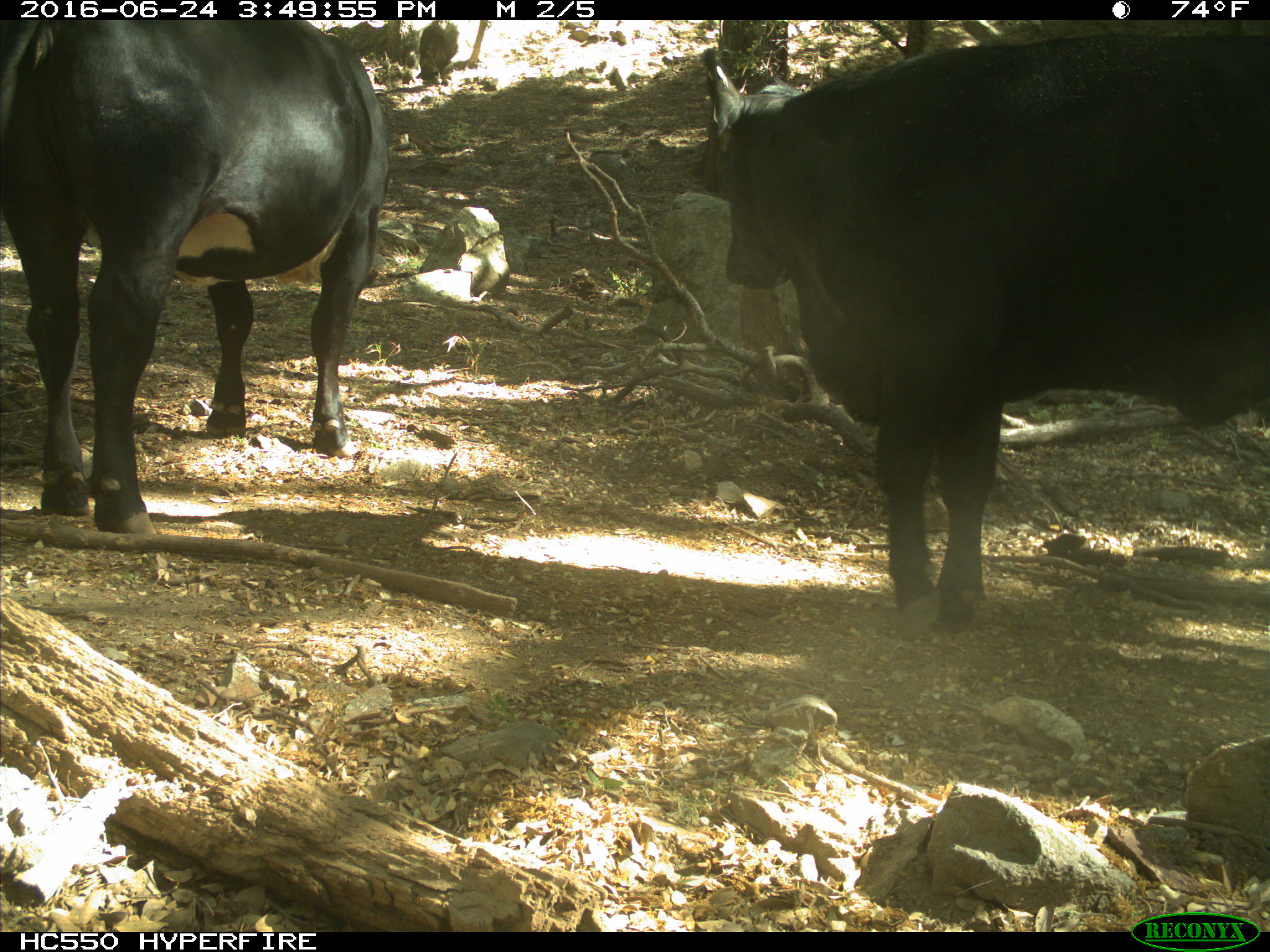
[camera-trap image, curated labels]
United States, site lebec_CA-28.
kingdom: Animalia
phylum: Chordata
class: Mammalia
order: Artiodactyla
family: Bovidae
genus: Bos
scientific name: Bos taurus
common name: domestic cow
Bos taurus (domestic cow).